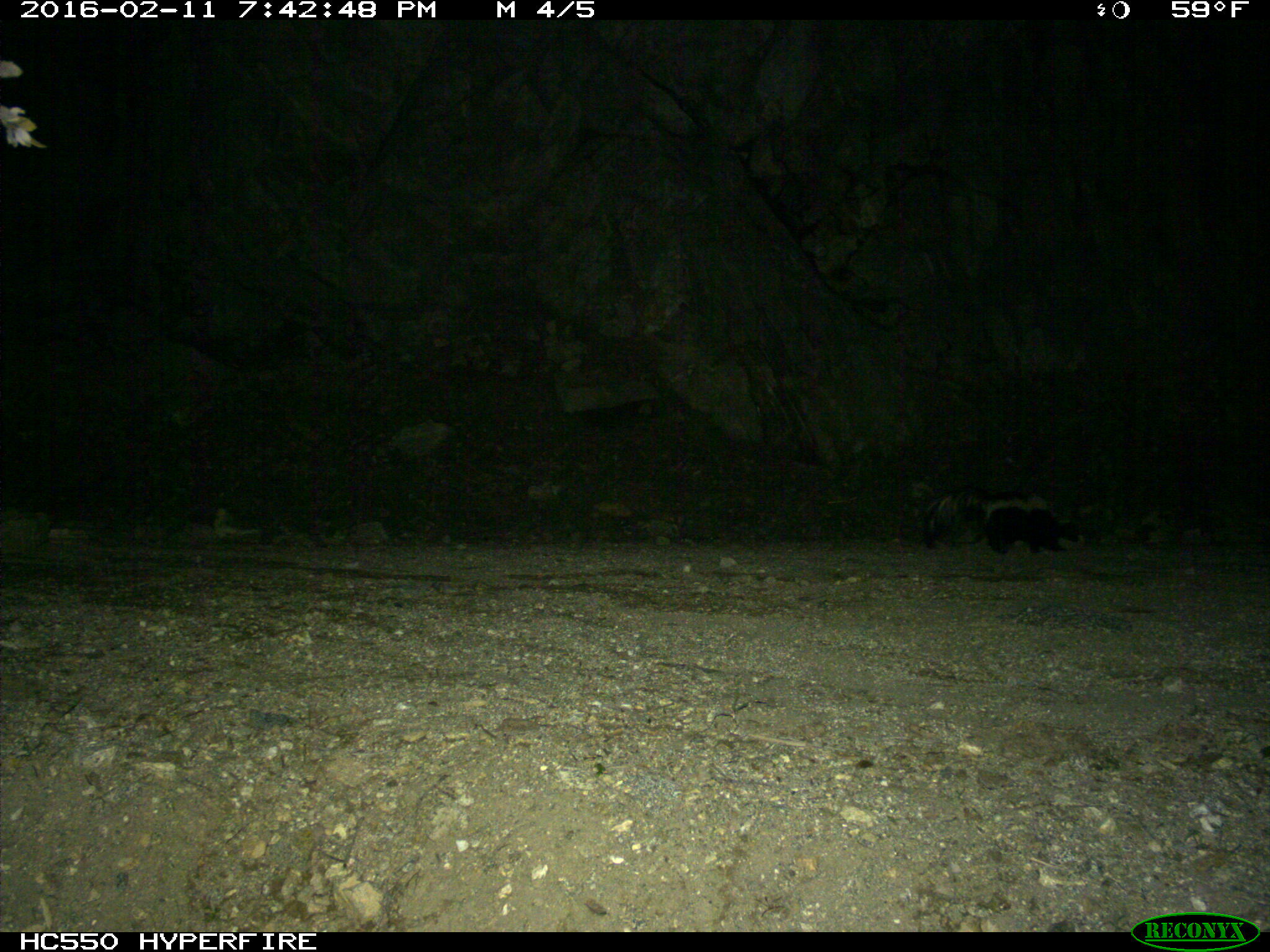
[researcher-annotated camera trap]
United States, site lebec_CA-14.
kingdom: Animalia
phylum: Chordata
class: Mammalia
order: Carnivora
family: Mephitidae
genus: Mephitis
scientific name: Mephitis mephitis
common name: striped skunk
Mephitis mephitis (striped skunk).